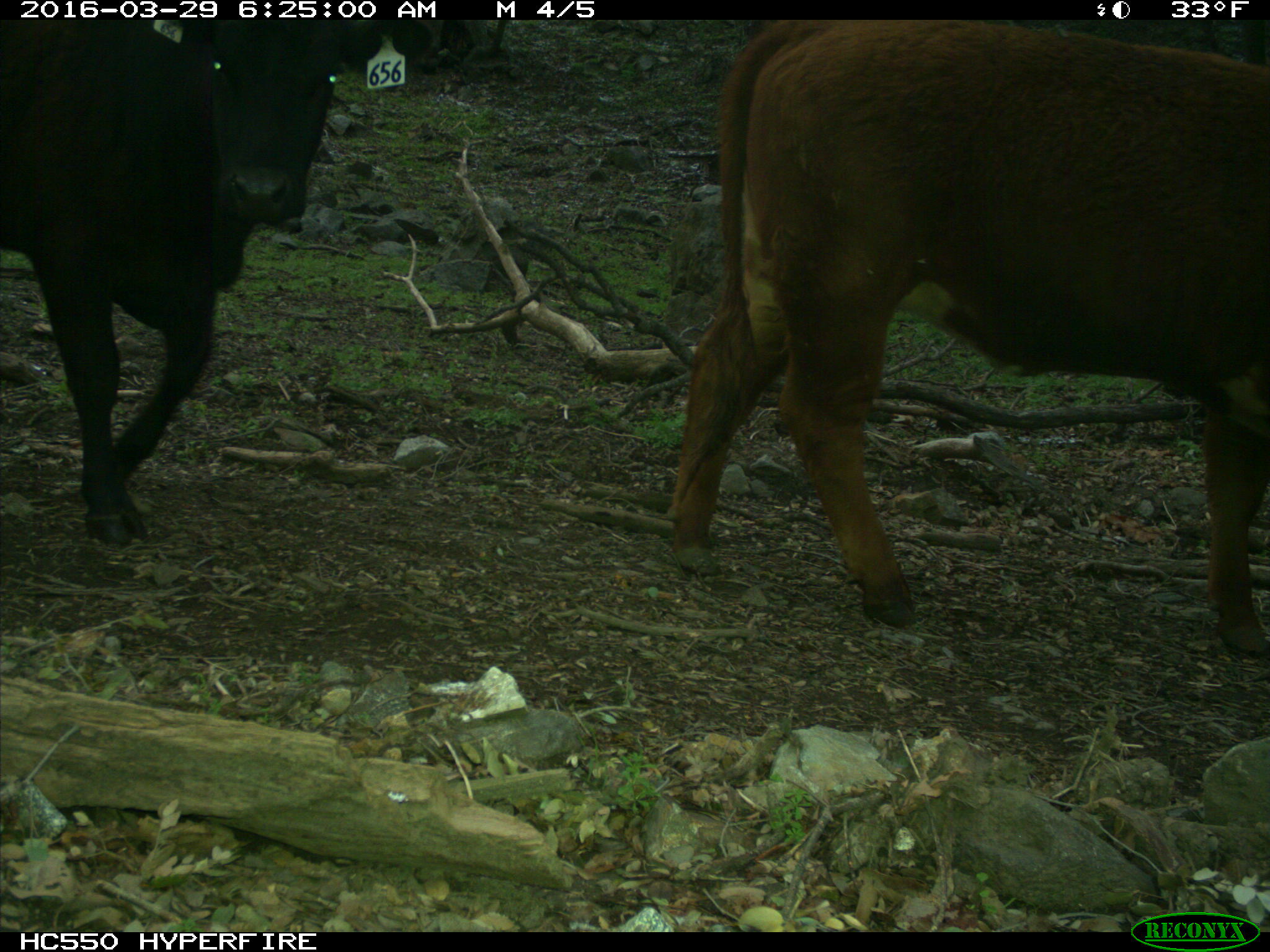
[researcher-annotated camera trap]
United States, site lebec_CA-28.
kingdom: Animalia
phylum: Chordata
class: Mammalia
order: Artiodactyla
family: Bovidae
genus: Bos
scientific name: Bos taurus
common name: domestic cow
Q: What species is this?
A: Bos taurus (domestic cow).